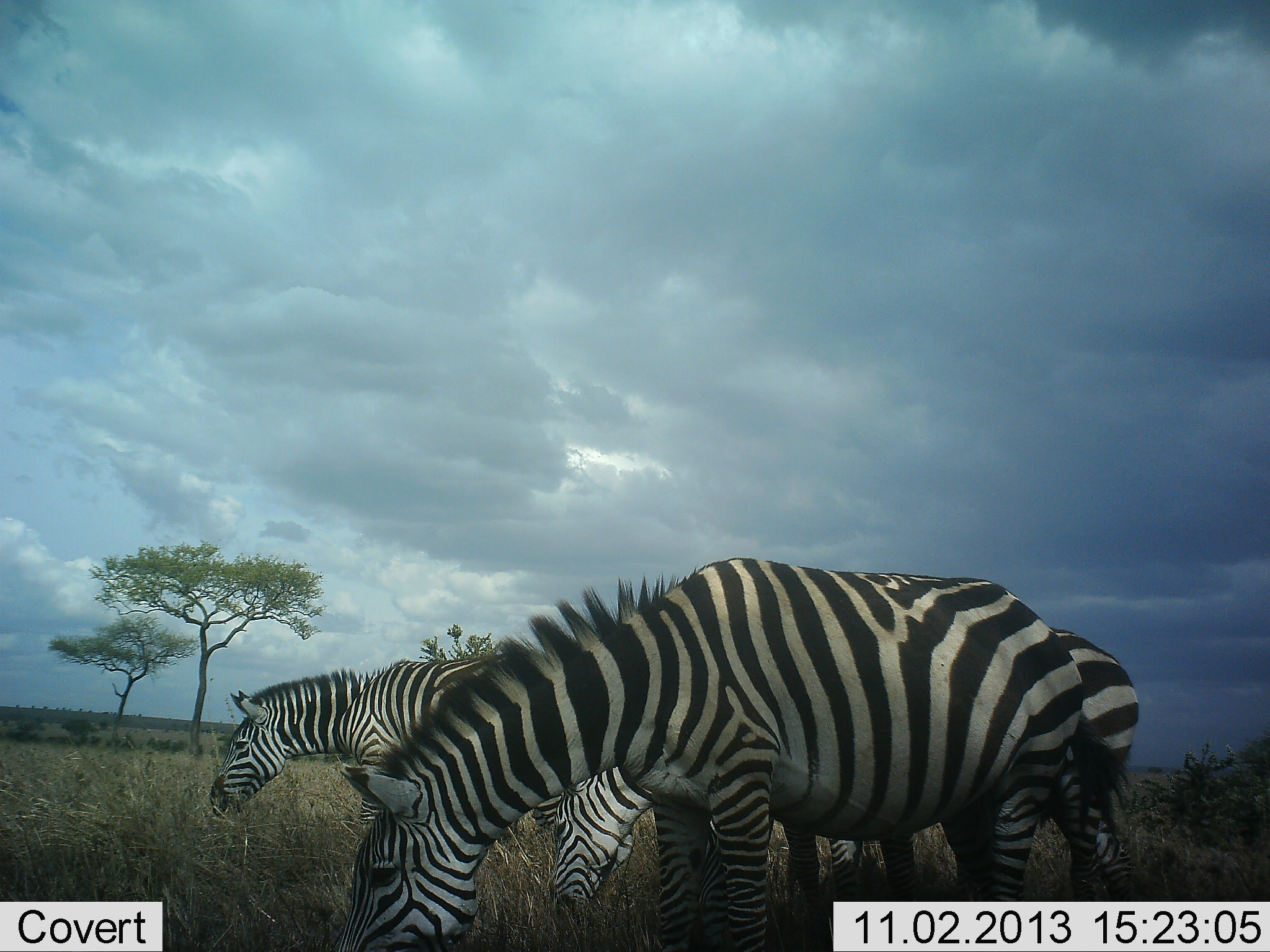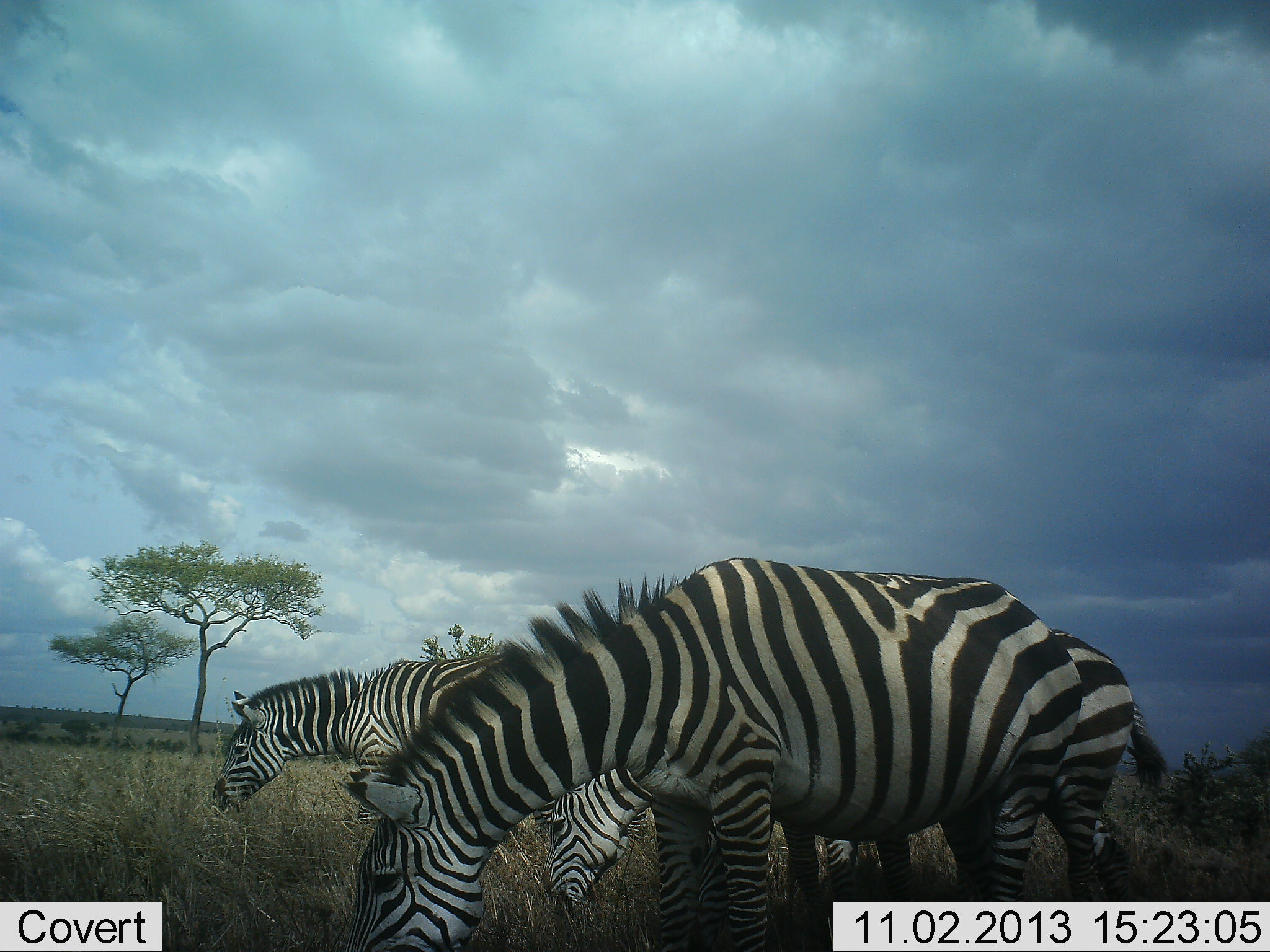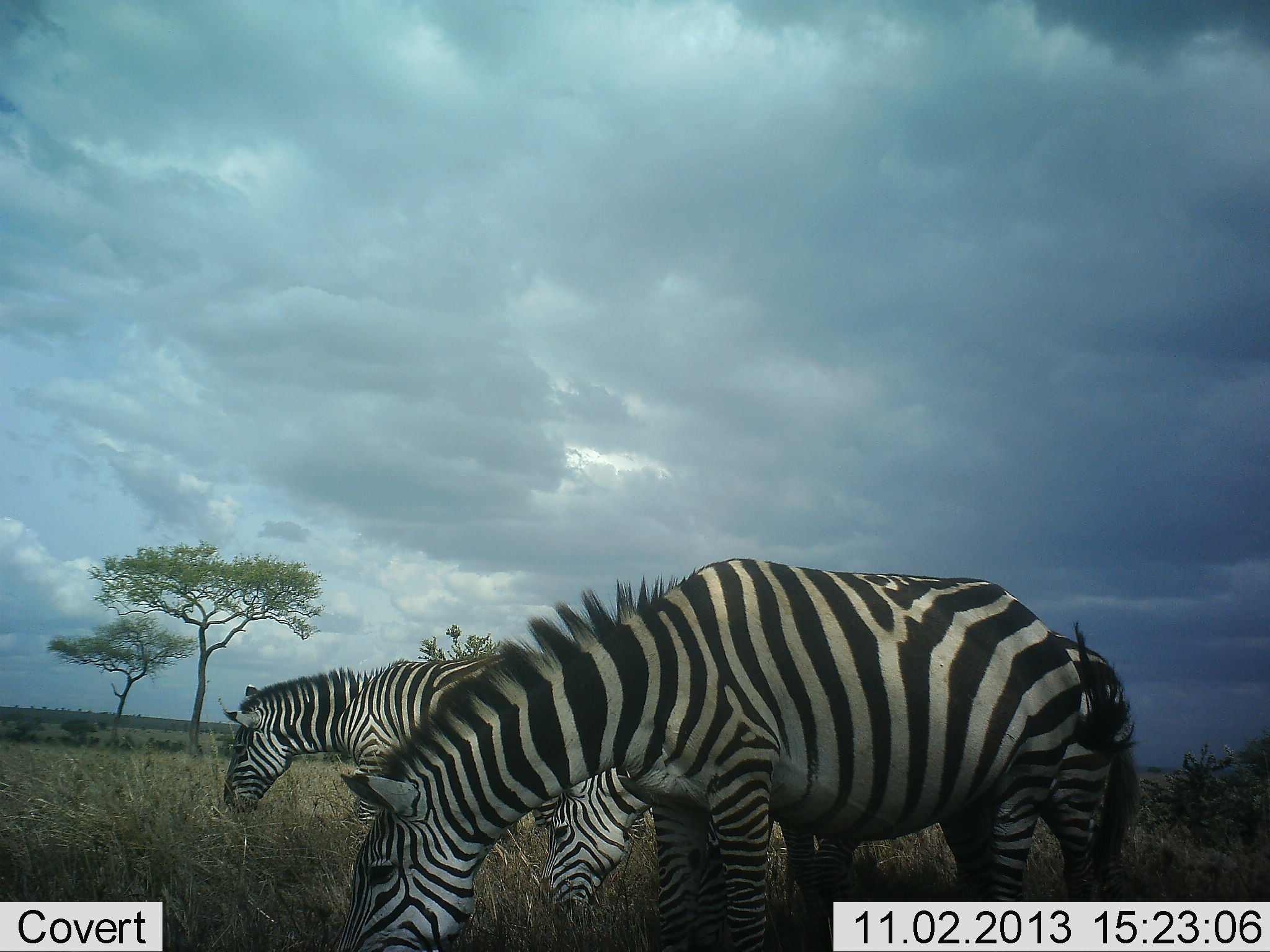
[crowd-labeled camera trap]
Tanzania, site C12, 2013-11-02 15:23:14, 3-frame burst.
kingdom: Animalia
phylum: Chordata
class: Mammalia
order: Perissodactyla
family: Equidae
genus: Equus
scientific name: Equus quagga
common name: plains zebra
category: zebra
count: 3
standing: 10%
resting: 0%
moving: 0%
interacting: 0%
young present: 0%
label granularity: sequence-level